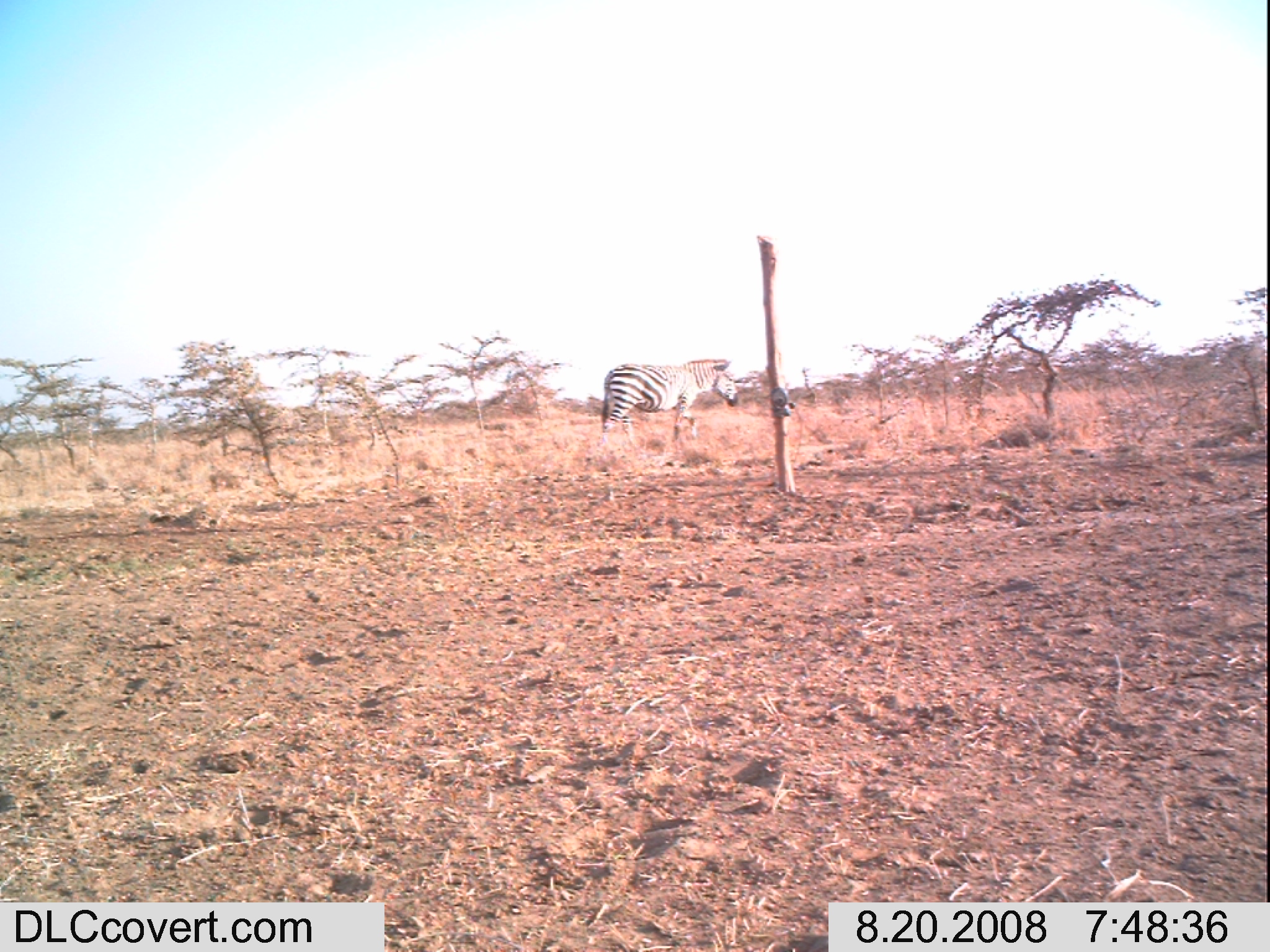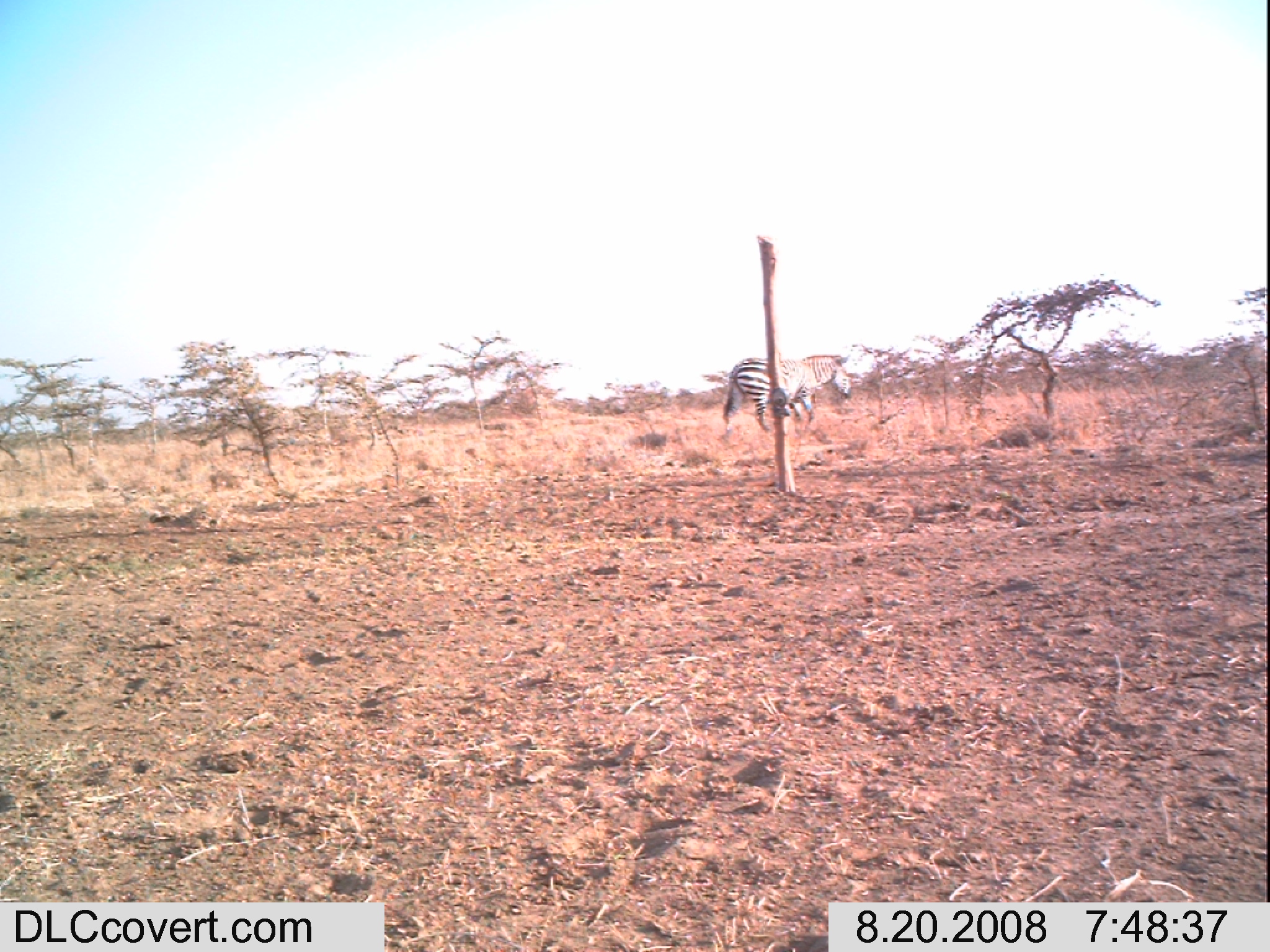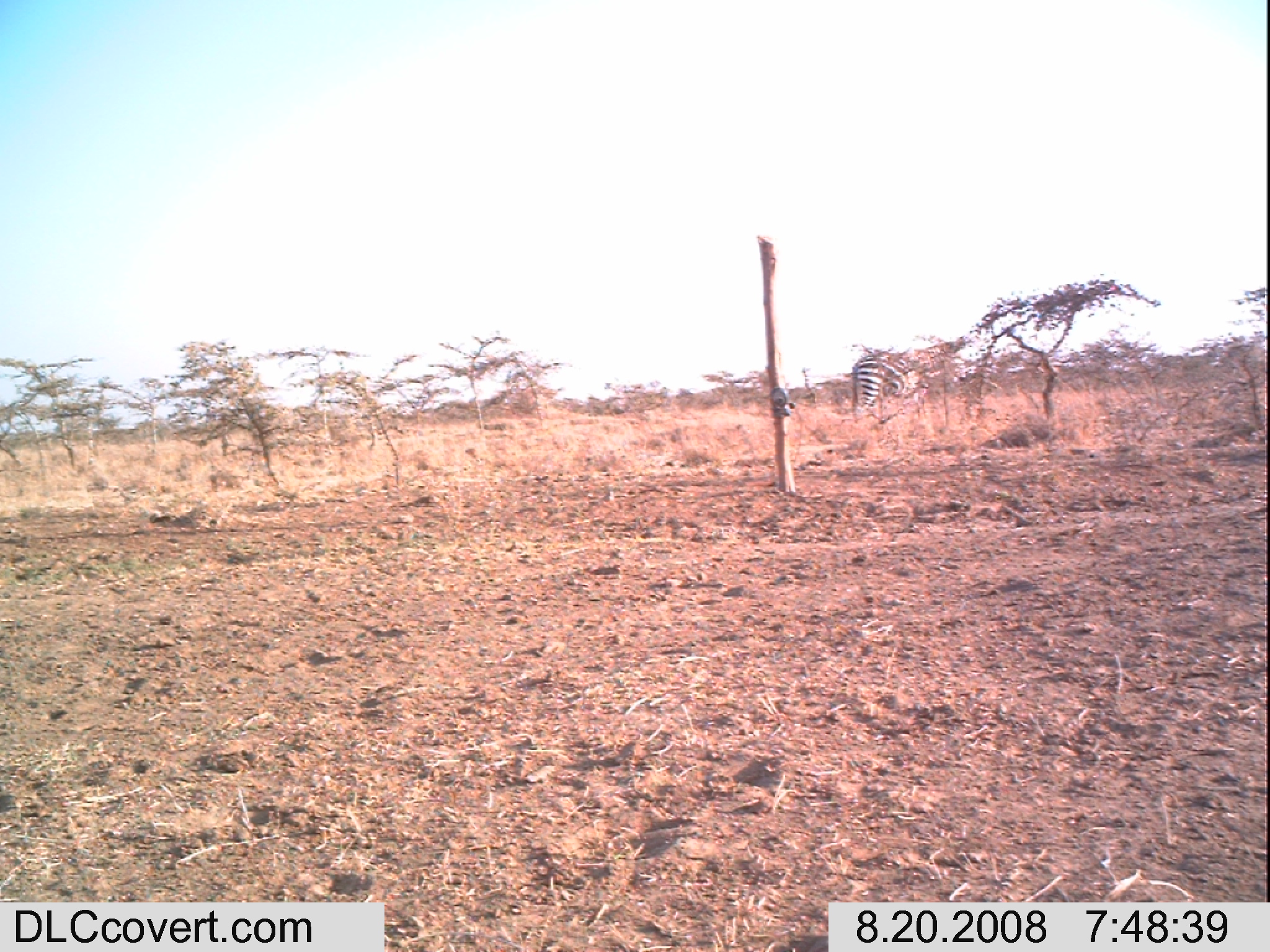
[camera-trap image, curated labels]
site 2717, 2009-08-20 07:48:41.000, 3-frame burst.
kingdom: Animalia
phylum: Chordata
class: Mammalia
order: Perissodactyla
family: Equidae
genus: Equus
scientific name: Equus quagga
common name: plains zebra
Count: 1.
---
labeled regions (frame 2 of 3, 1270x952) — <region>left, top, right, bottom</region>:
equus quagga: <region>721, 353, 851, 432</region>